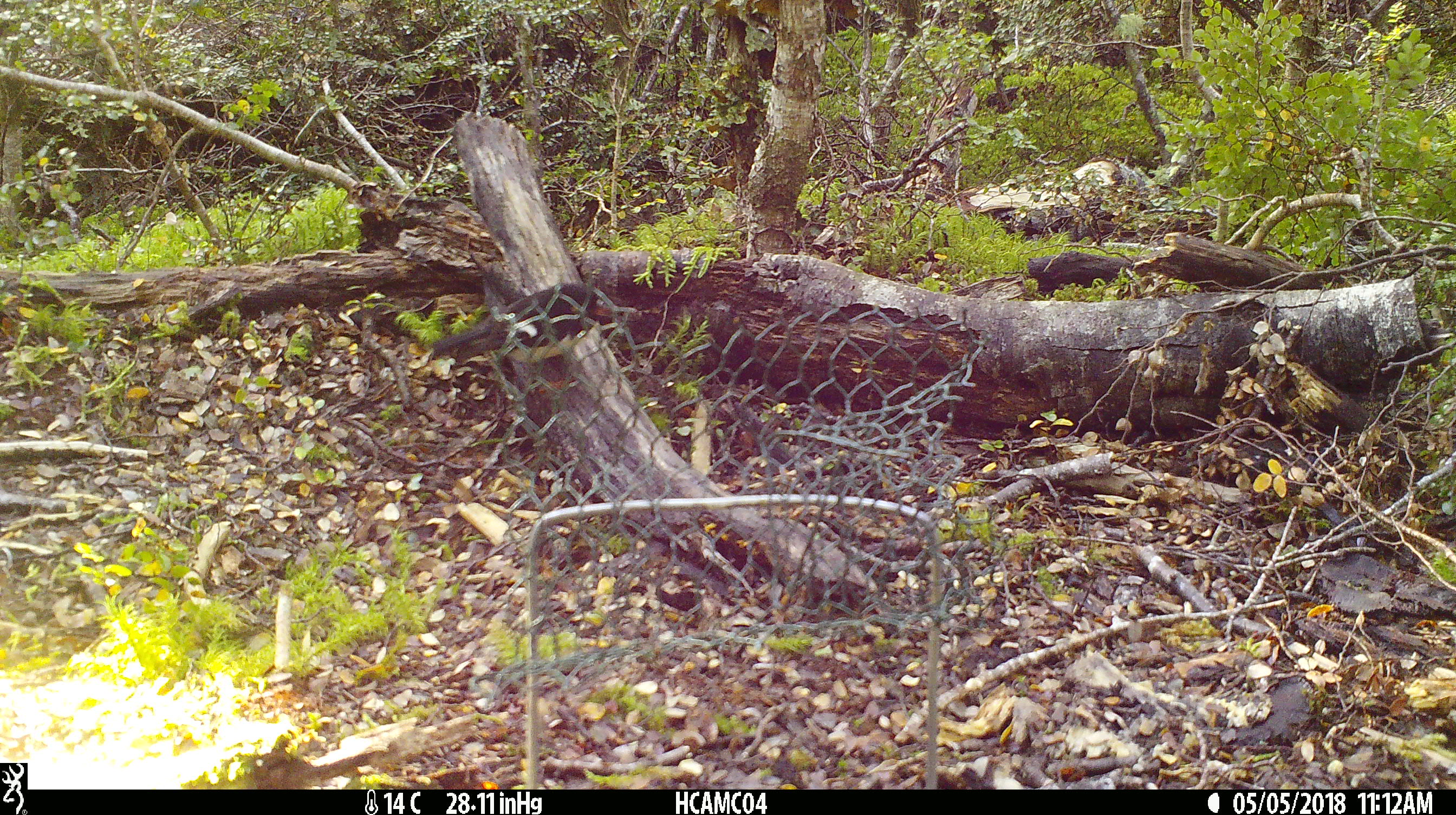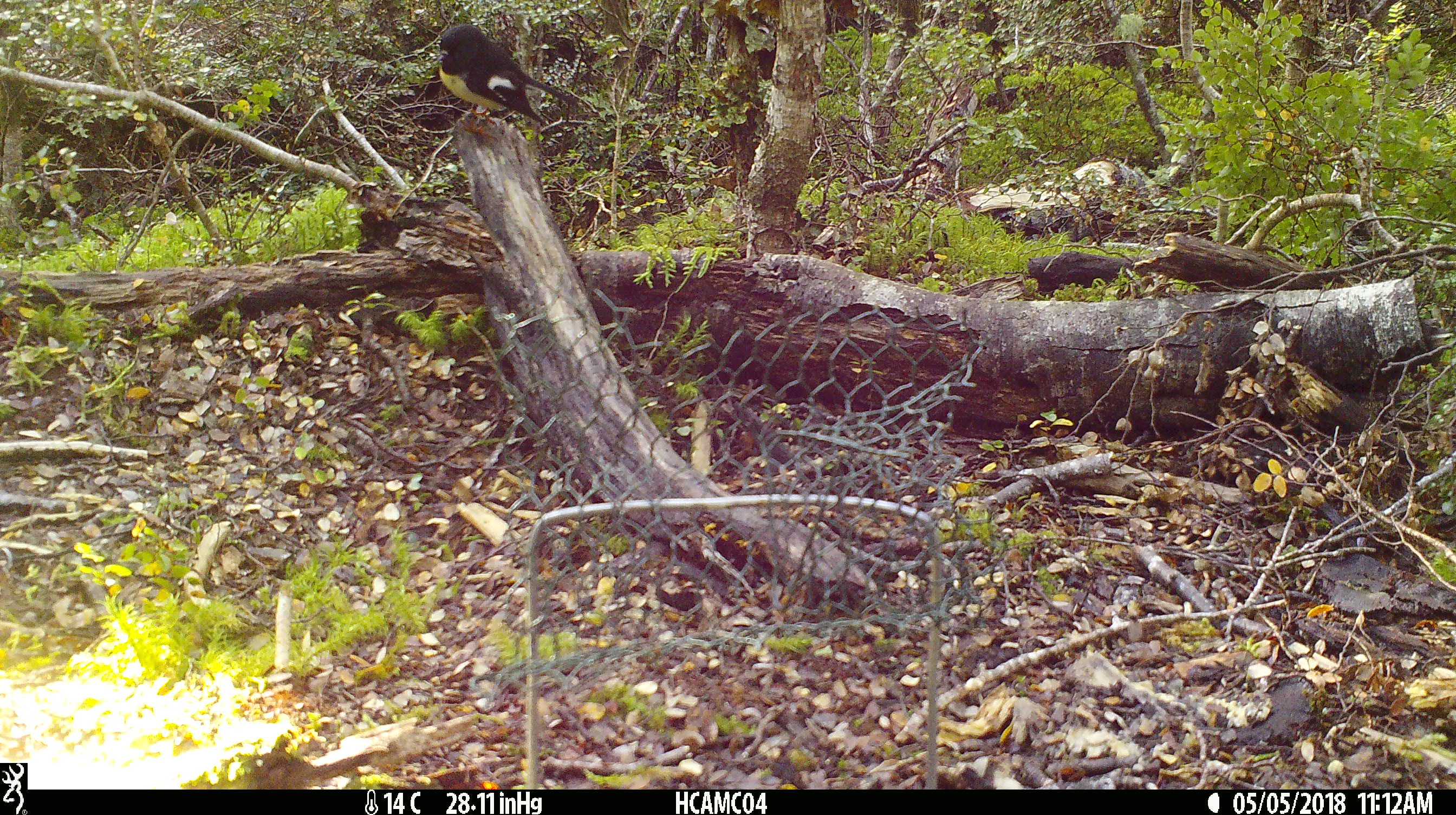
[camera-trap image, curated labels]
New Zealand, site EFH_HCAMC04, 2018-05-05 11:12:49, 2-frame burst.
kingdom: Animalia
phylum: Chordata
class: Aves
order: Passeriformes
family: Petroicidae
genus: Petroica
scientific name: Petroica macrocephala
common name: tomtit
Tomtit (Petroica macrocephala).